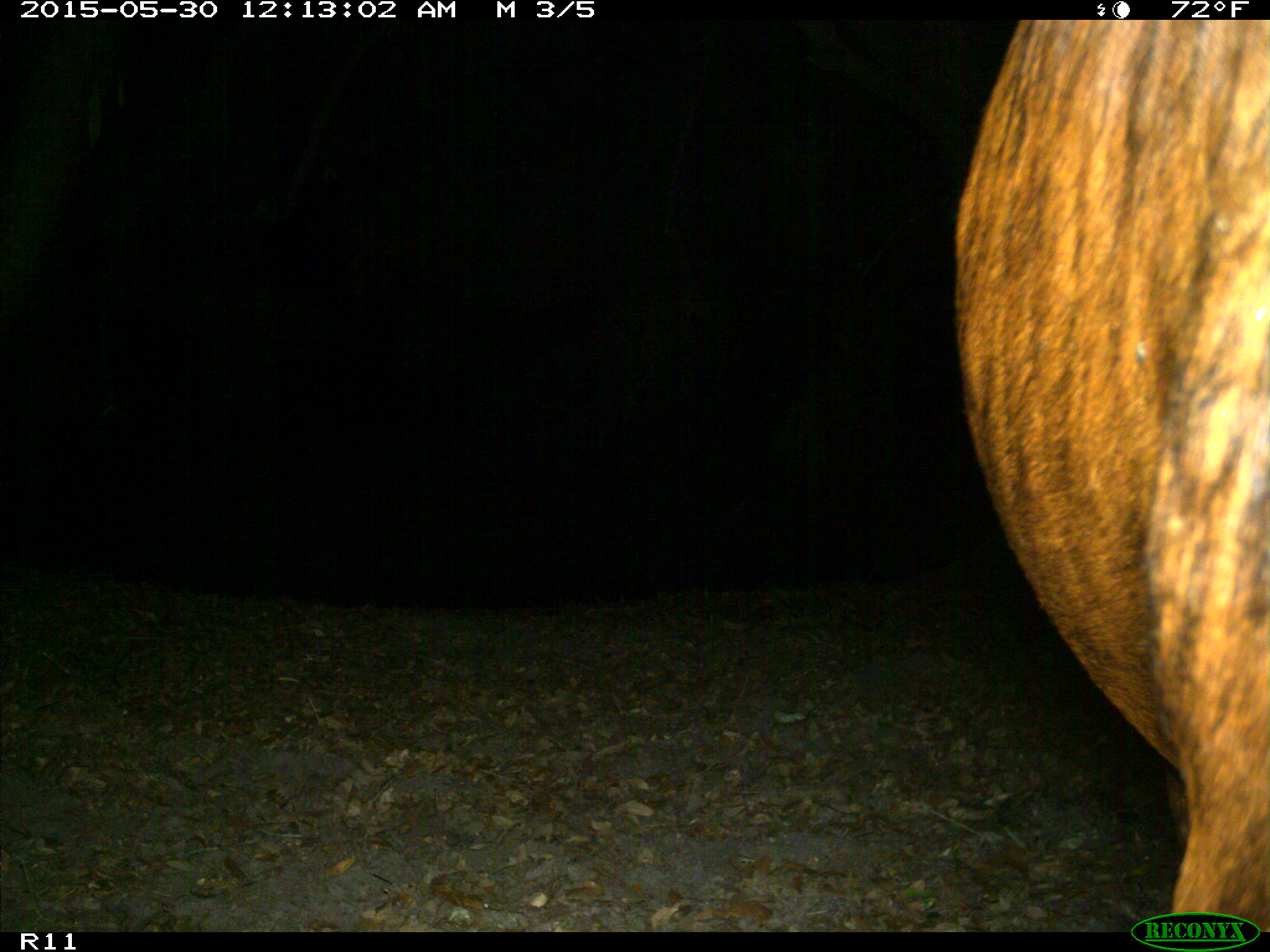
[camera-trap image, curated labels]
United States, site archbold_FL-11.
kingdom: Animalia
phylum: Chordata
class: Mammalia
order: Artiodactyla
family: Bovidae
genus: Bos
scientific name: Bos taurus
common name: domestic cow